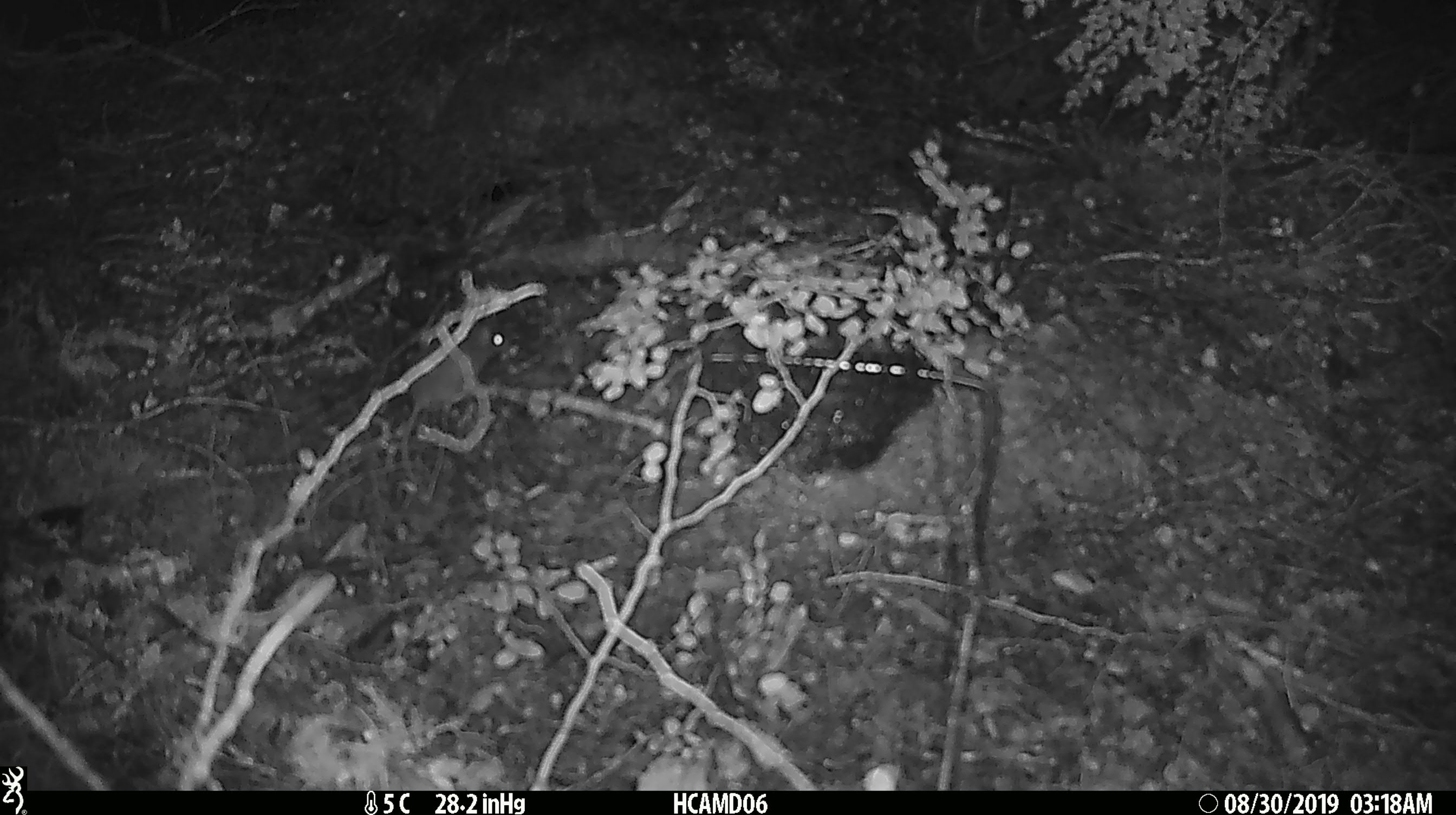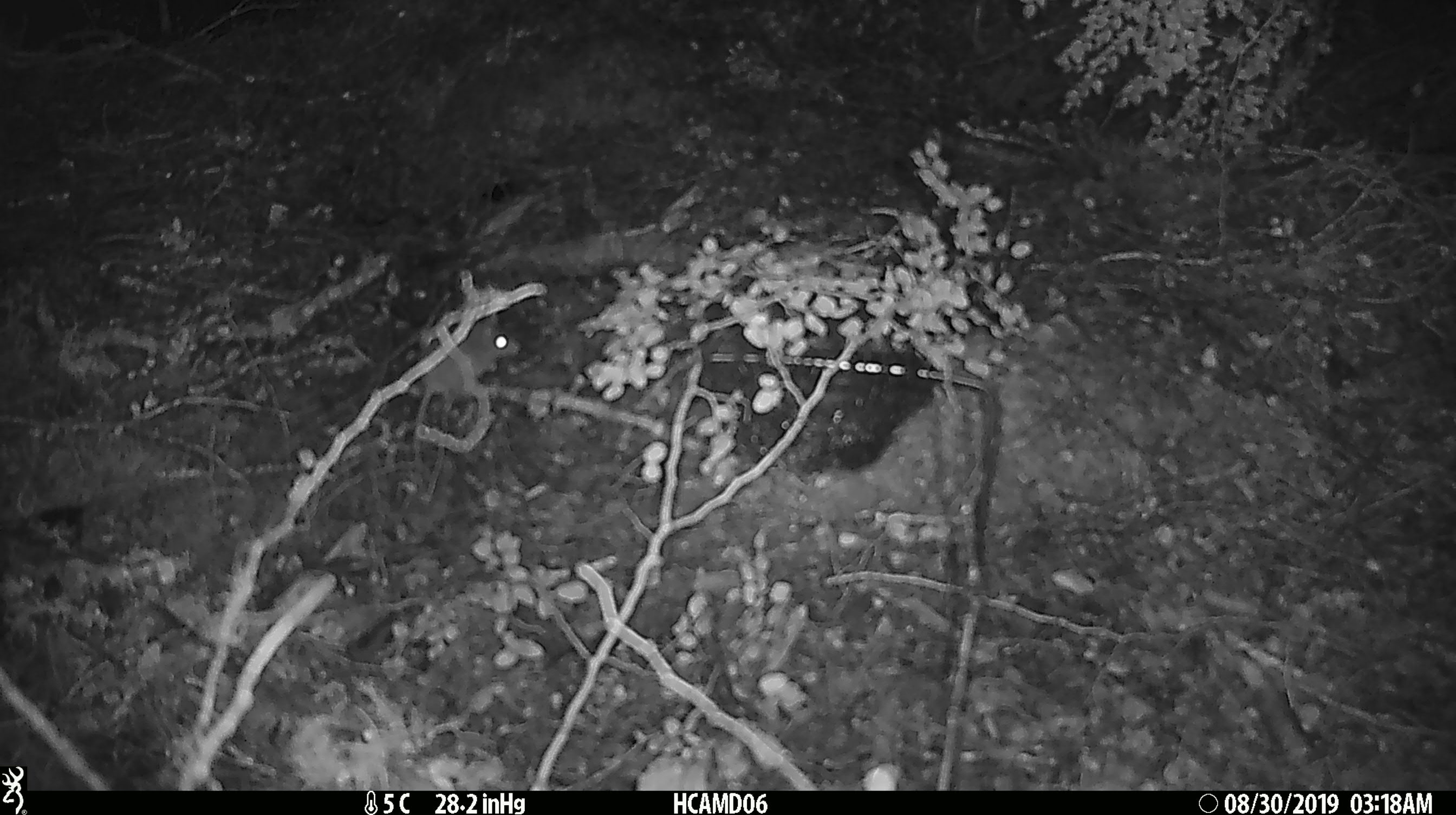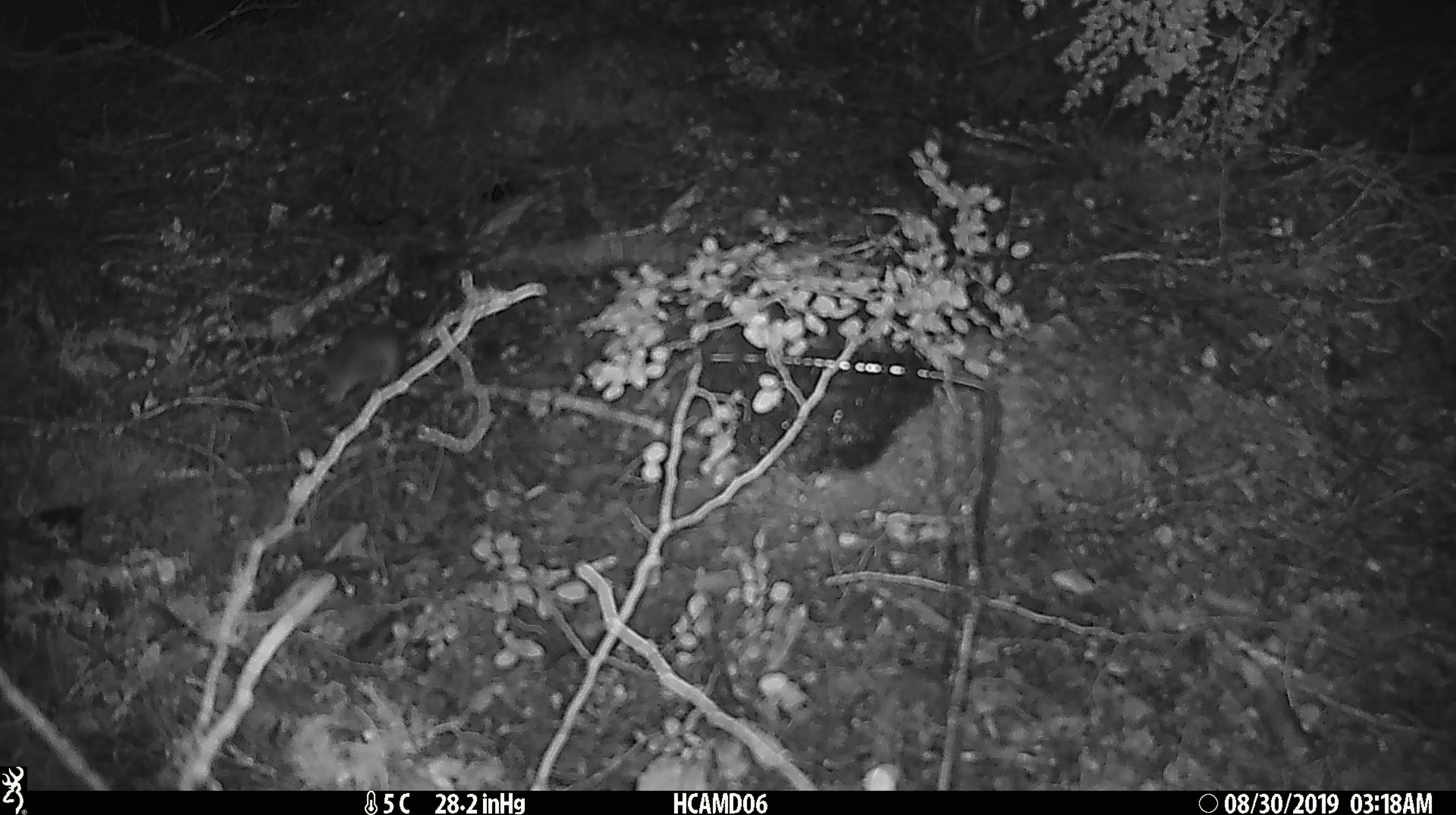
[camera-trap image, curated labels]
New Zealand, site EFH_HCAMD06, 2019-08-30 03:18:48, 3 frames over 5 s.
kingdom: Animalia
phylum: Chordata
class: Mammalia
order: Rodentia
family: Muridae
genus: Mus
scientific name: Mus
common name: mouse